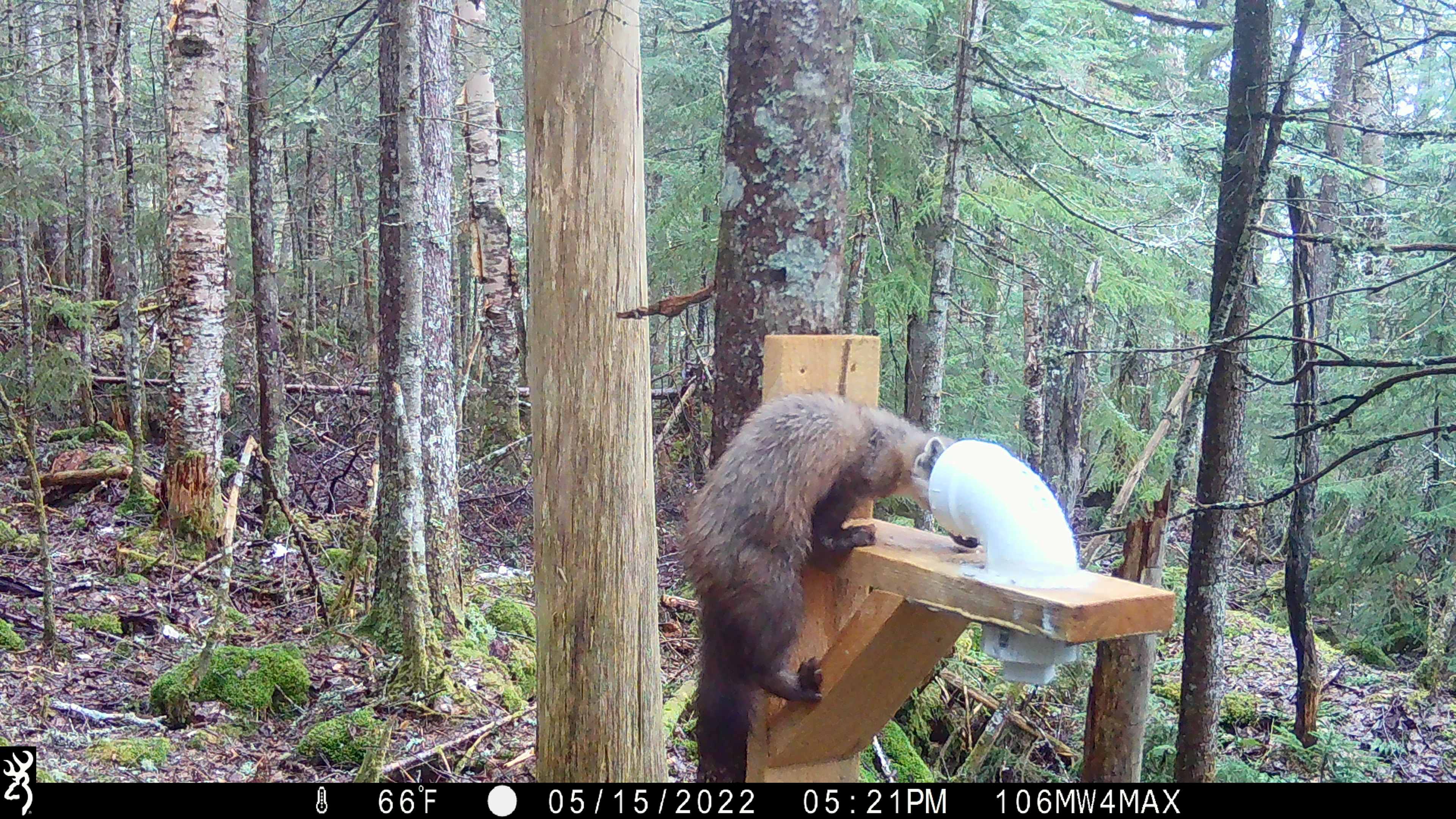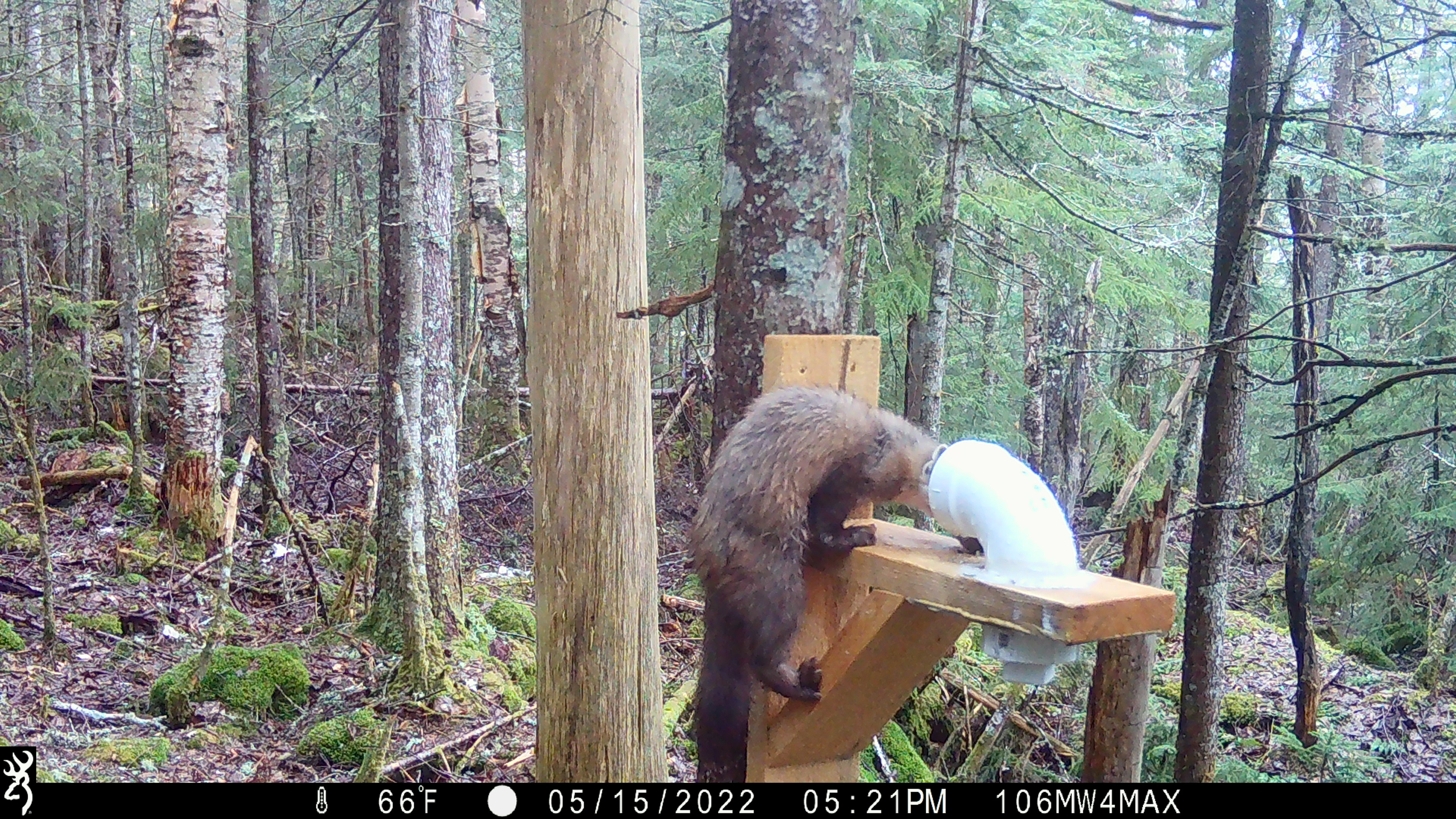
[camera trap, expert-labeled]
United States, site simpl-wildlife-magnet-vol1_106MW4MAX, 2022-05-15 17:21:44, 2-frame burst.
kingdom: Animalia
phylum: Chordata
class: Mammalia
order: Carnivora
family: Mustelidae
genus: Martes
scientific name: Martes americana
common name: american marten